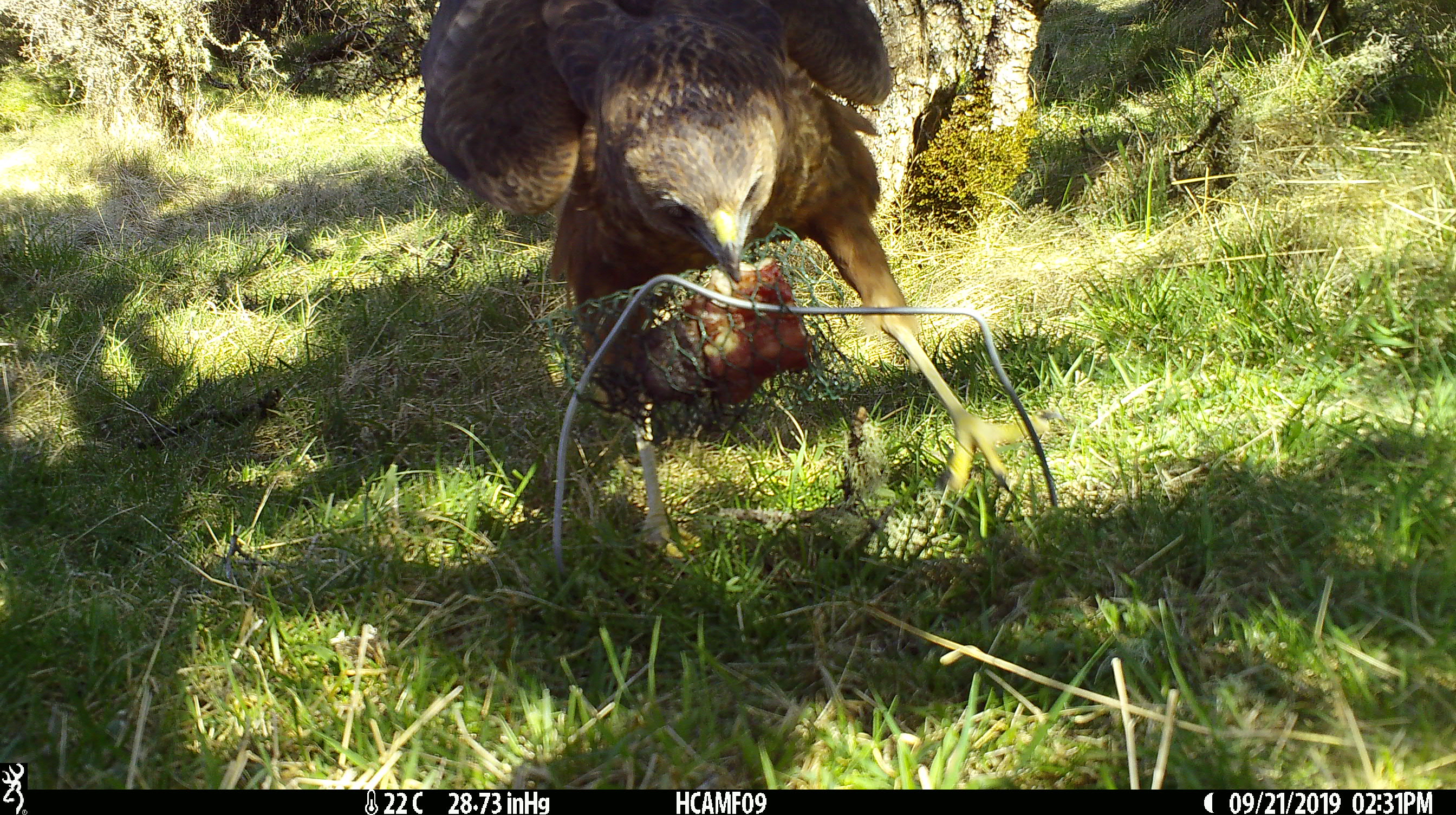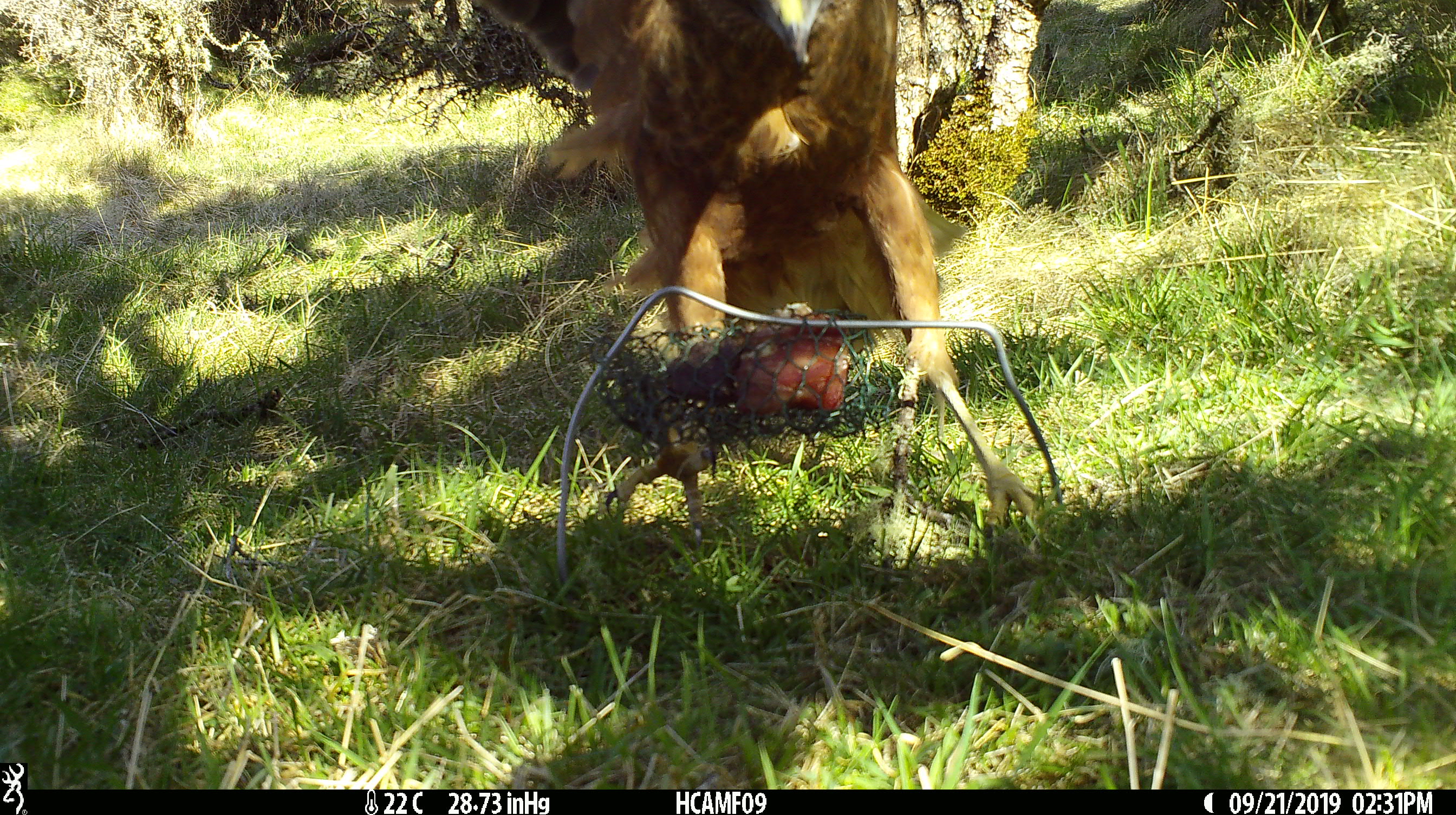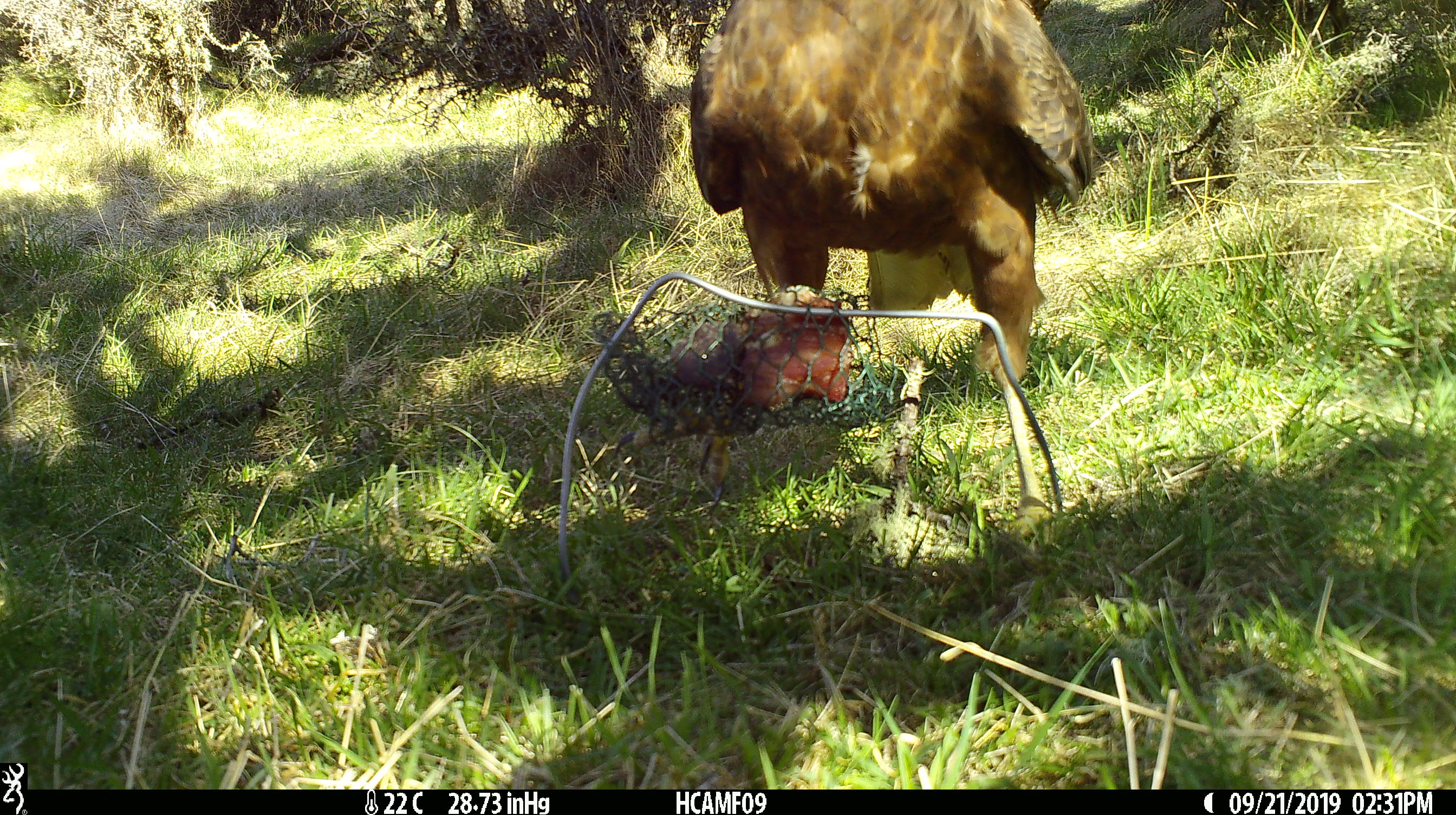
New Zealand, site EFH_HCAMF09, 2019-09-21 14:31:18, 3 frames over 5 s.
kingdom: Animalia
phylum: Chordata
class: Aves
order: Accipitriformes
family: Accipitridae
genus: Circus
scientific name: Circus approximans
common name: swamp harrier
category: harrier